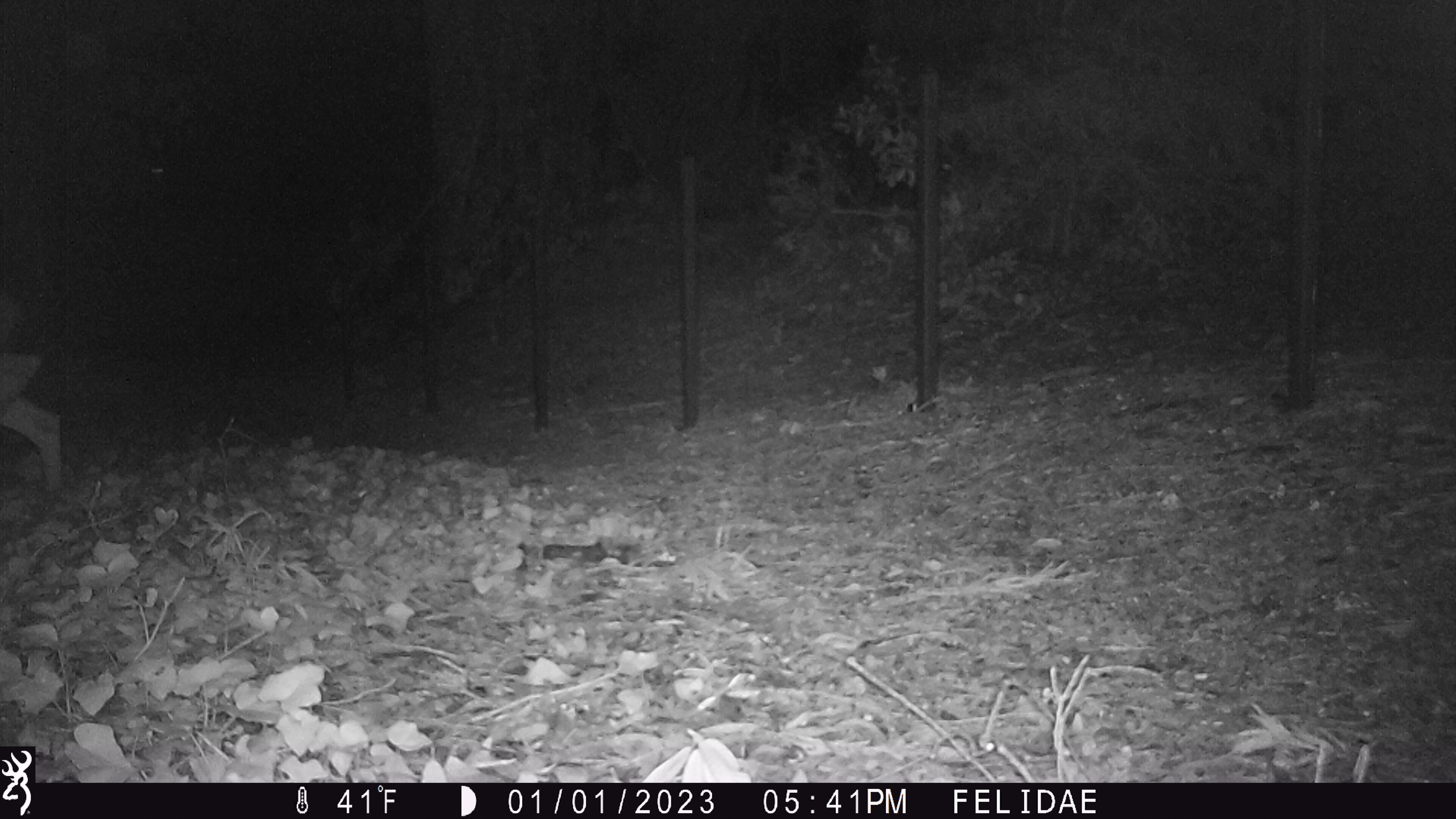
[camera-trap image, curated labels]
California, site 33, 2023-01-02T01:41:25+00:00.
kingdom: Animalia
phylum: Chordata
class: Mammalia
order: Artiodactyla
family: Cervidae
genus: Odocoileus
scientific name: Odocoileus hemionus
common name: mule deer